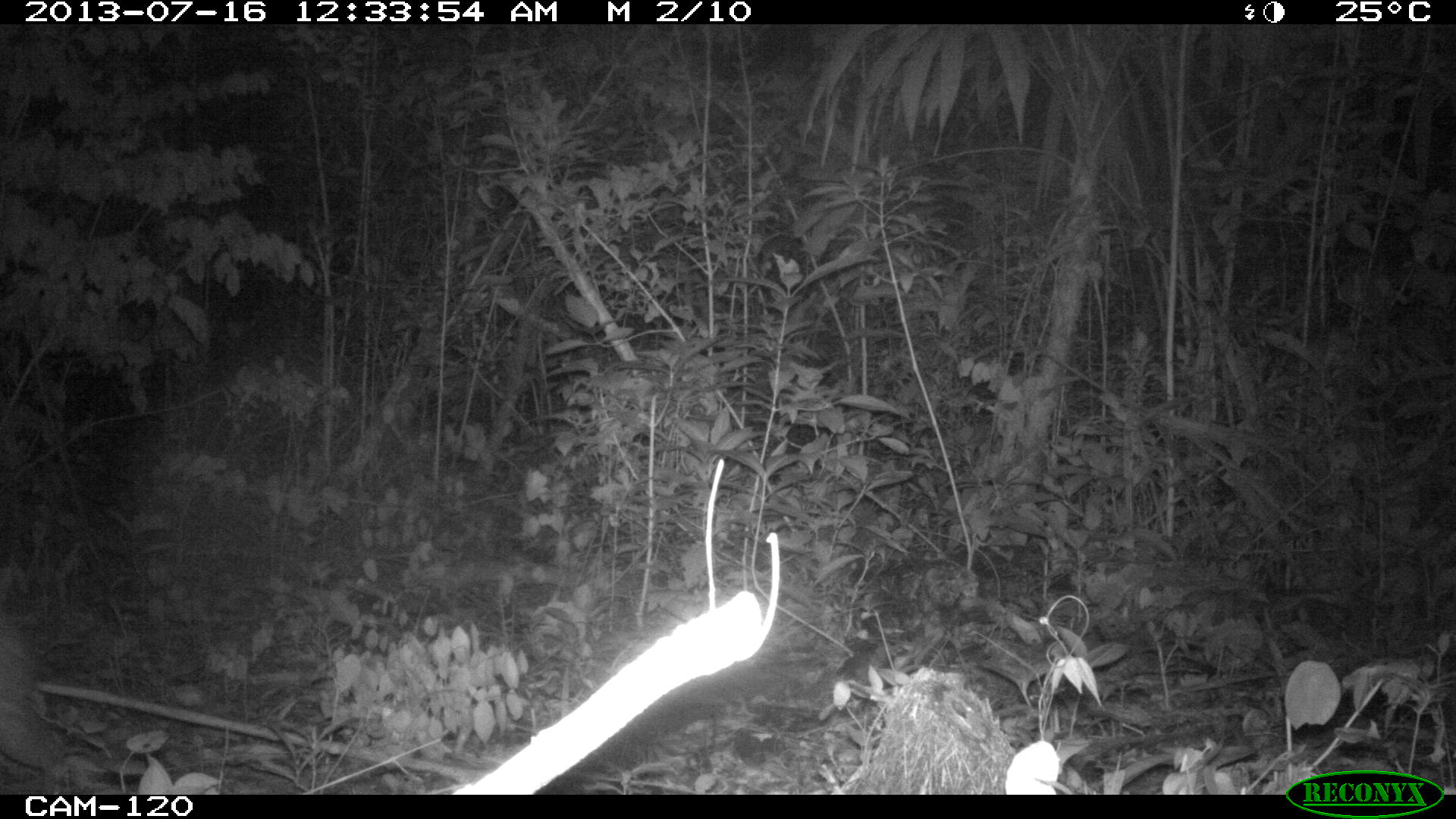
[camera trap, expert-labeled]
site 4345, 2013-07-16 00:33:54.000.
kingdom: Animalia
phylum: Chordata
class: Mammalia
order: Rodentia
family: Cuniculidae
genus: Cuniculus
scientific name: Cuniculus paca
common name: lowland paca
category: agouti paca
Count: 1.